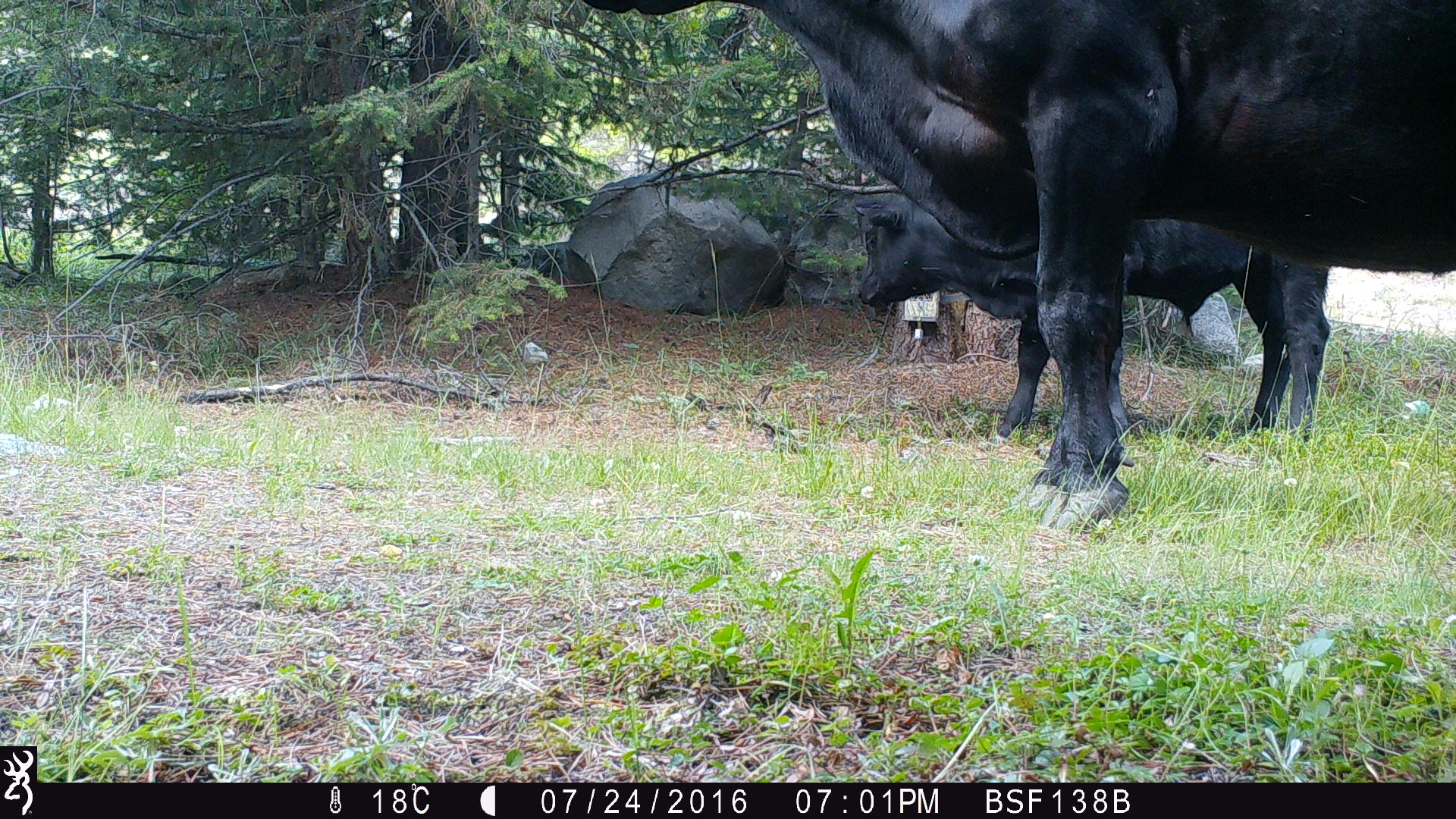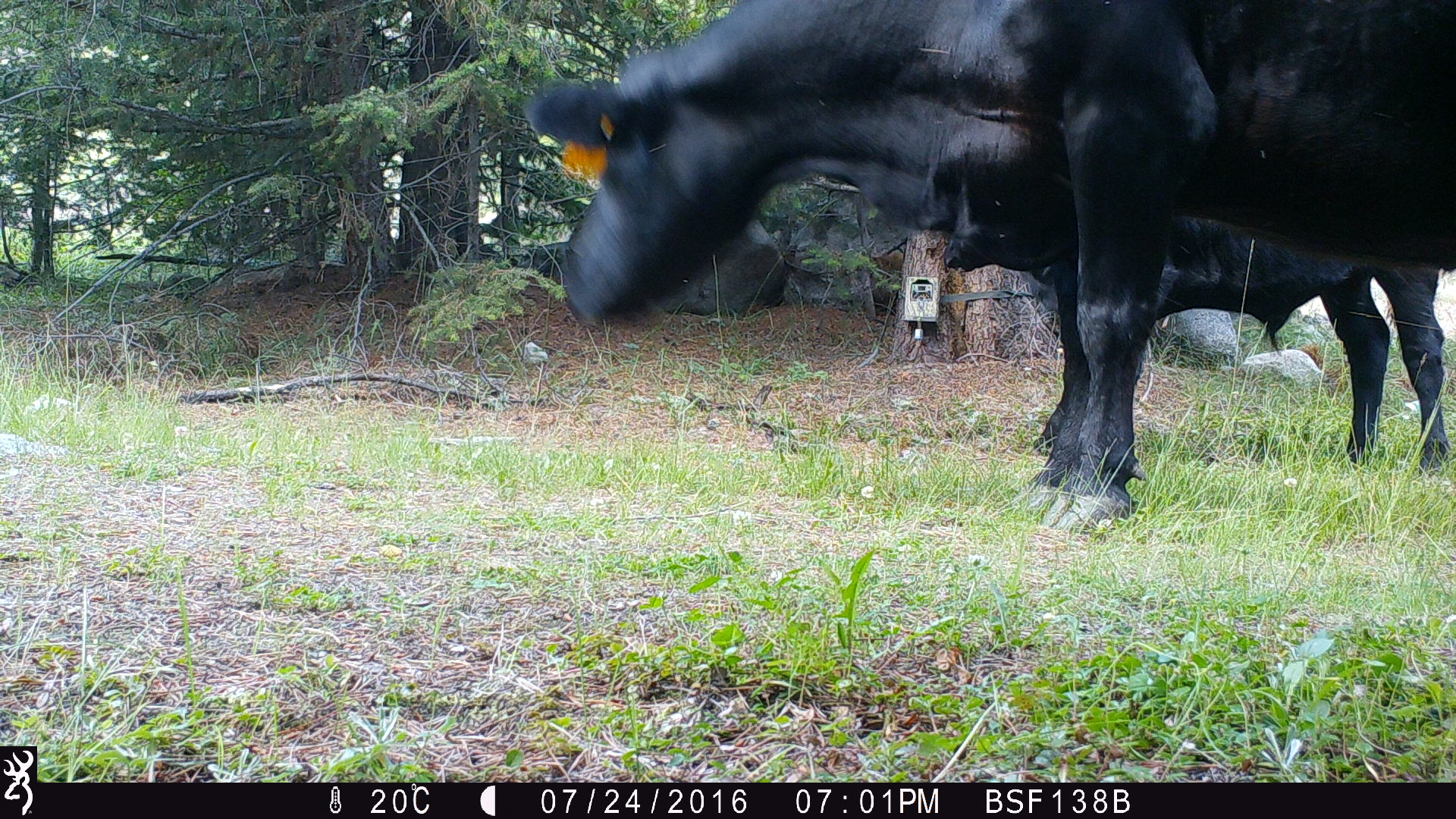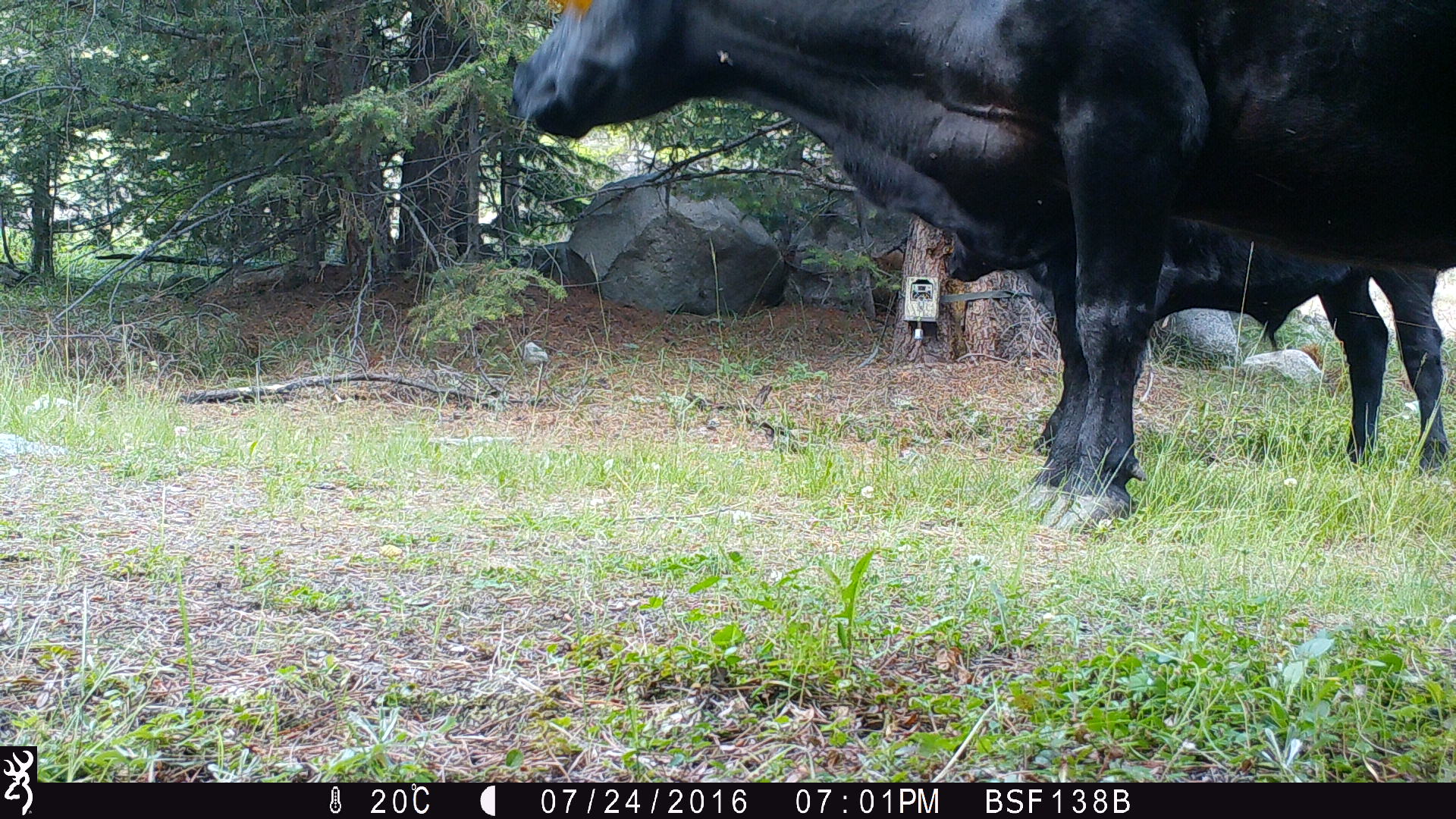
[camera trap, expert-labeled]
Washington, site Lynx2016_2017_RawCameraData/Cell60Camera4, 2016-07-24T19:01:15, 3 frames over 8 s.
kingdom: Animalia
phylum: Chordata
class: Mammalia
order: Artiodactyla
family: Bovidae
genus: Bos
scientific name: Bos taurus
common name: domestic cattle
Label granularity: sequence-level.